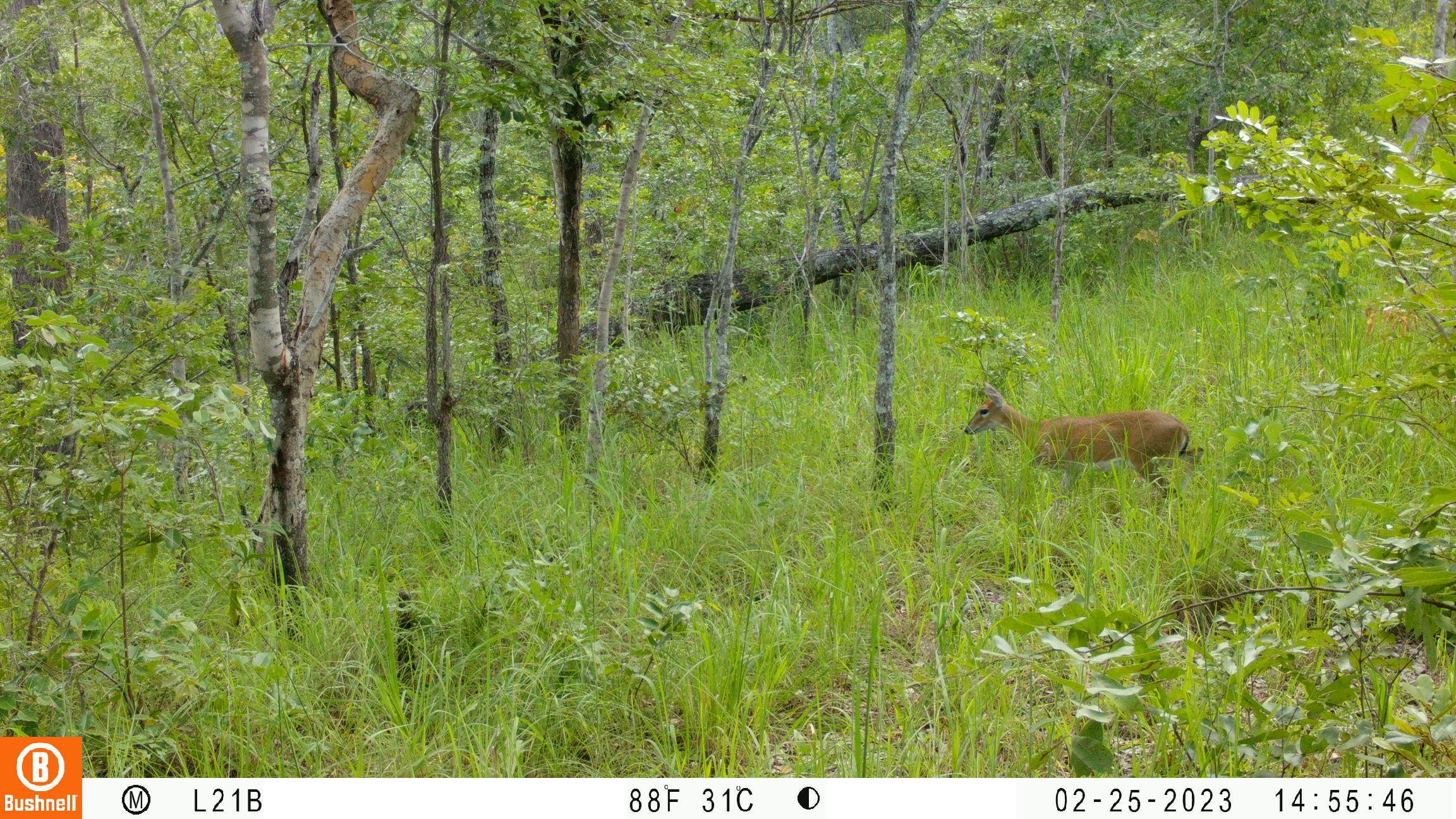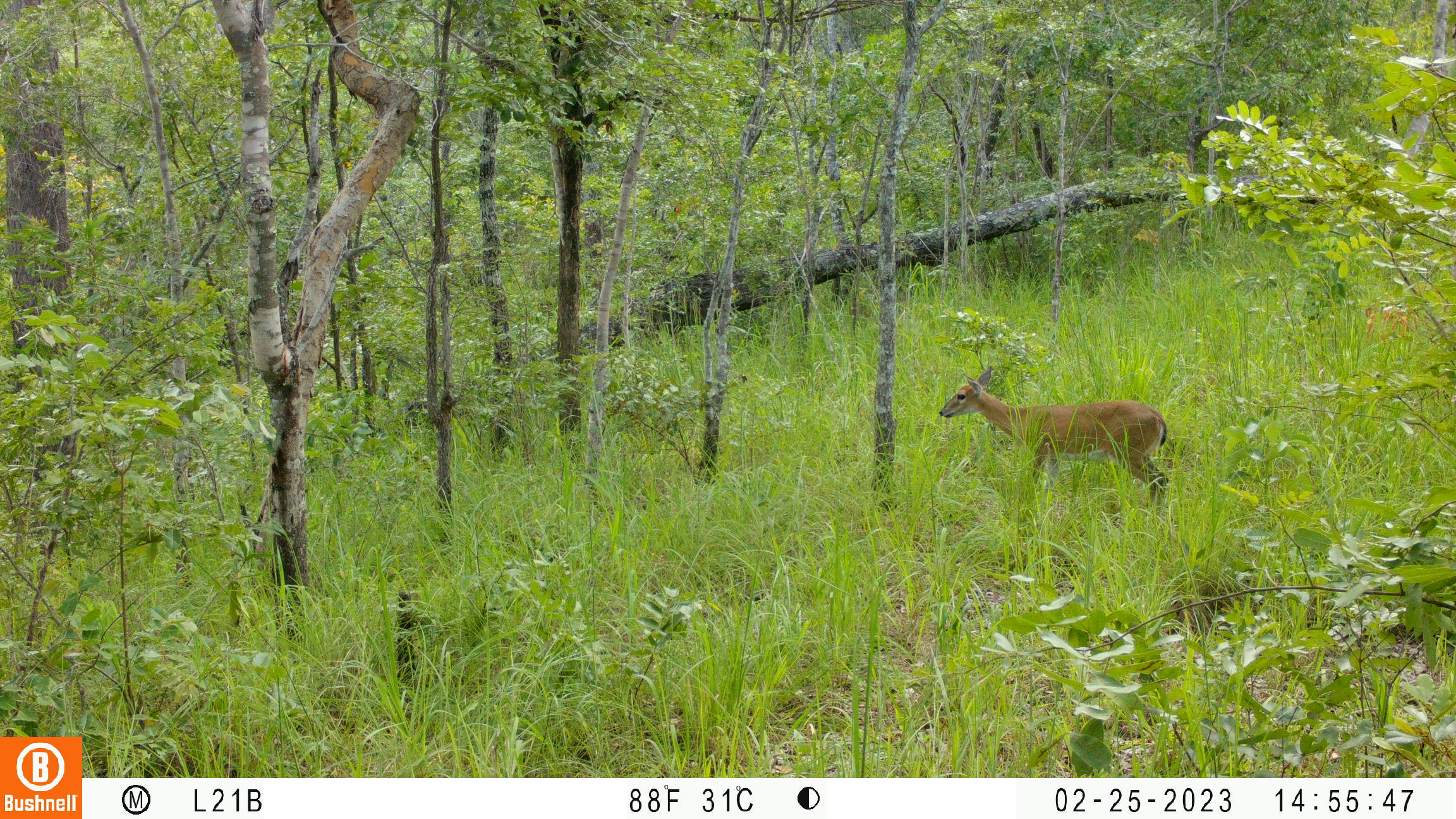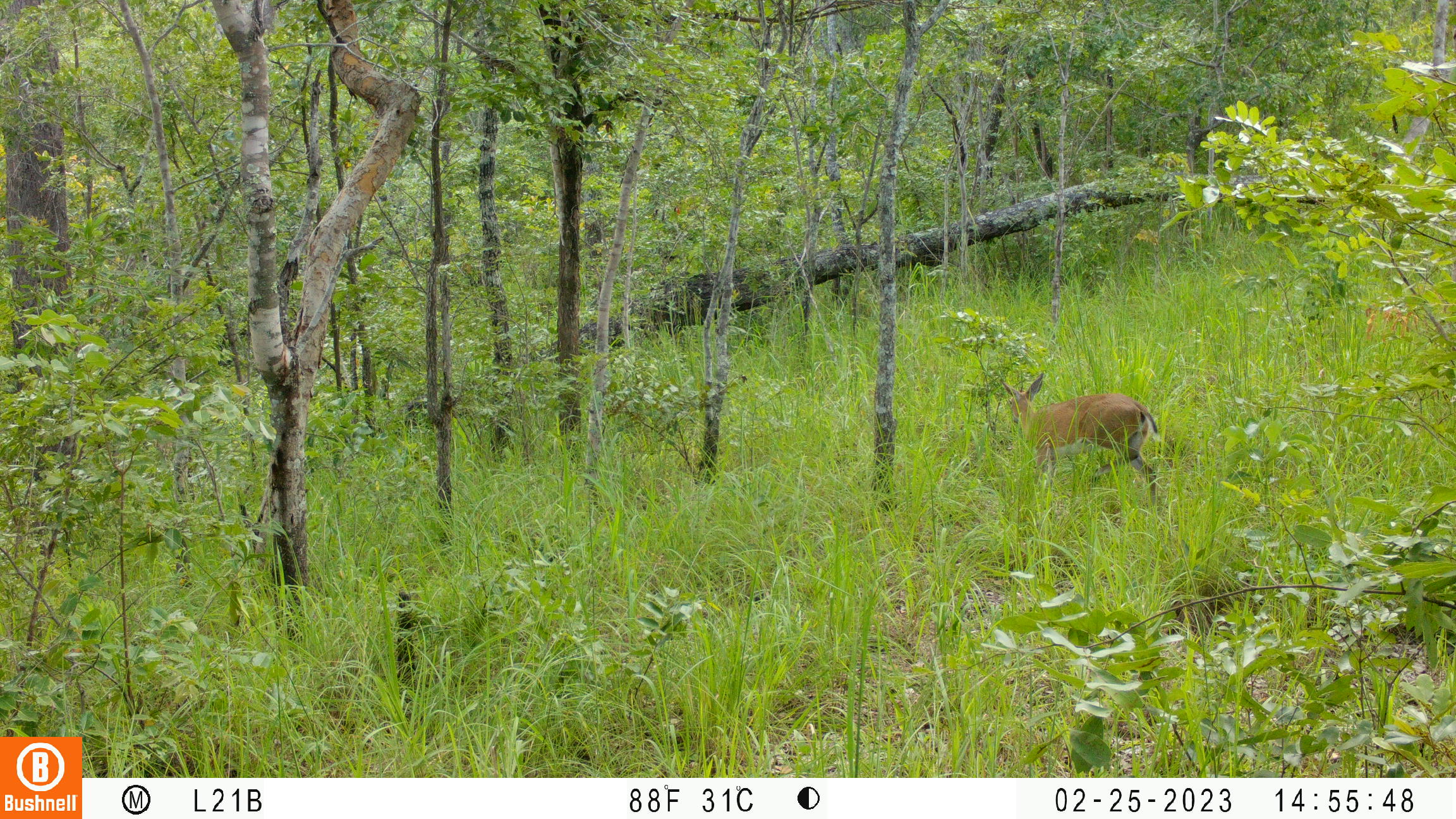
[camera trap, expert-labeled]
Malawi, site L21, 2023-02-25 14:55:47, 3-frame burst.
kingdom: Animalia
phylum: Chordata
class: Mammalia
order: Artiodactyla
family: Bovidae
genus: Sylvicapra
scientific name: Sylvicapra grimmia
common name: common duiker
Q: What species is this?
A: Common duiker (Sylvicapra grimmia).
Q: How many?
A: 1.